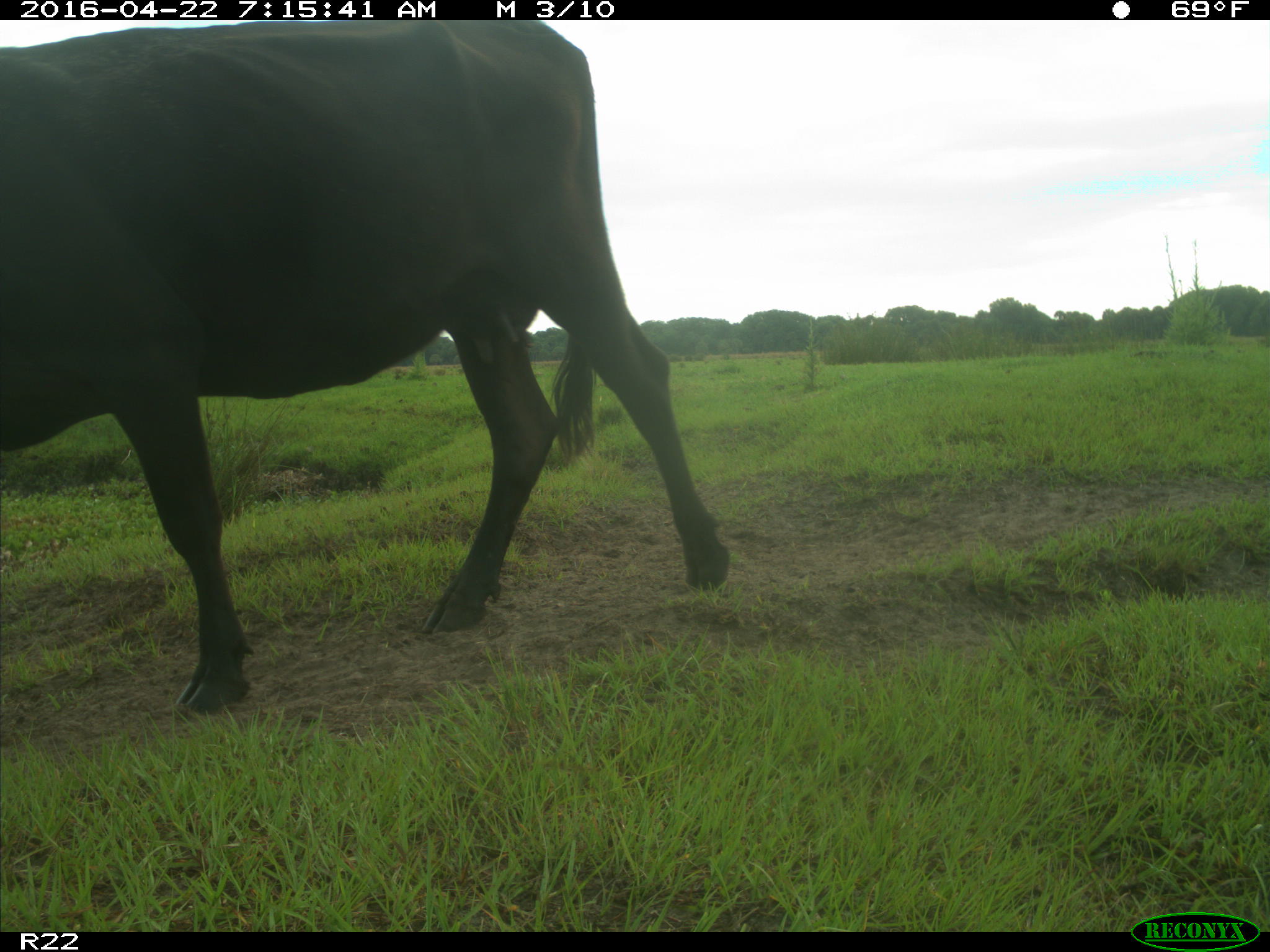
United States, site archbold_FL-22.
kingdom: Animalia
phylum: Chordata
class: Mammalia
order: Artiodactyla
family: Bovidae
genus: Bos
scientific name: Bos taurus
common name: domestic cow